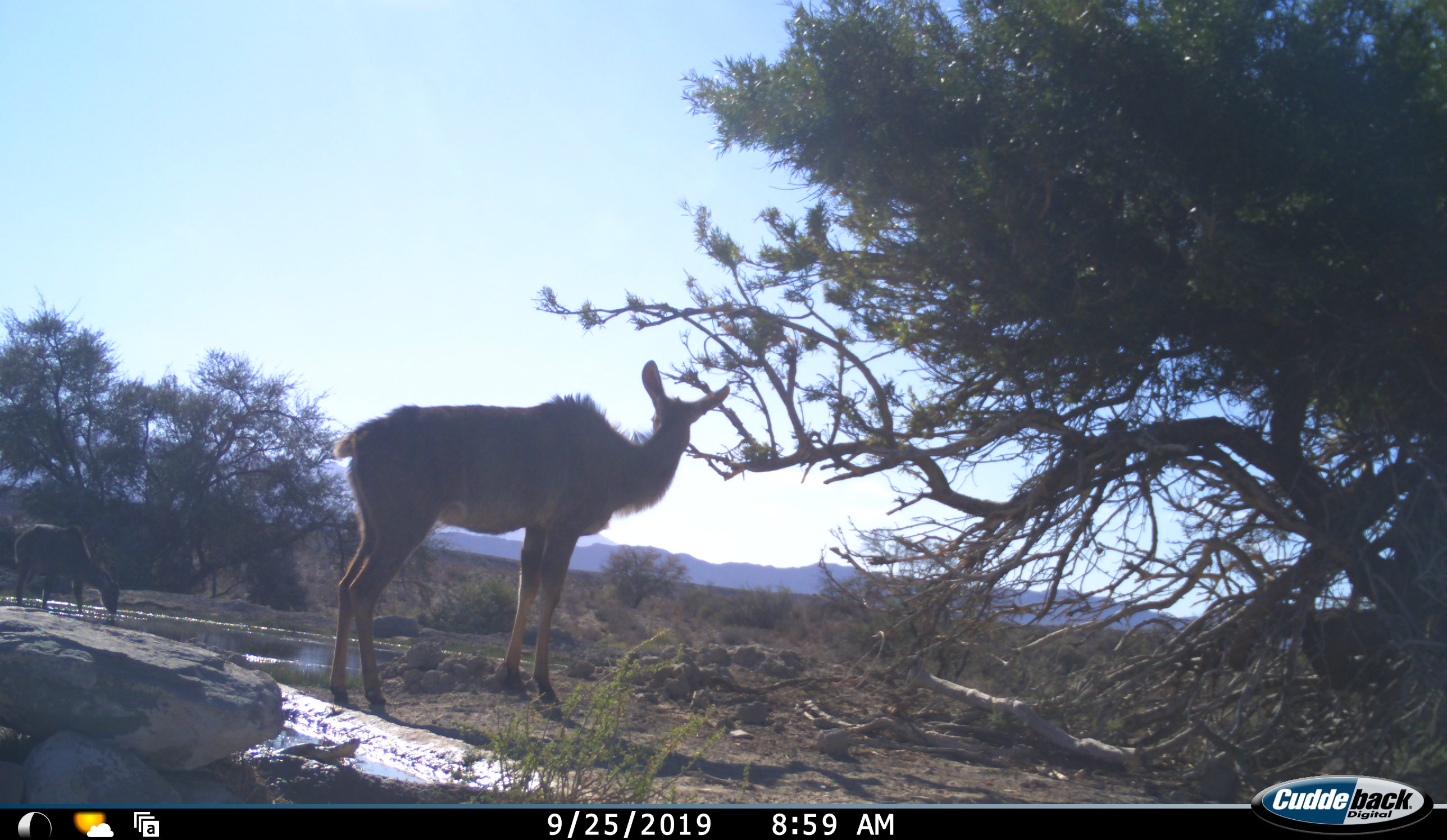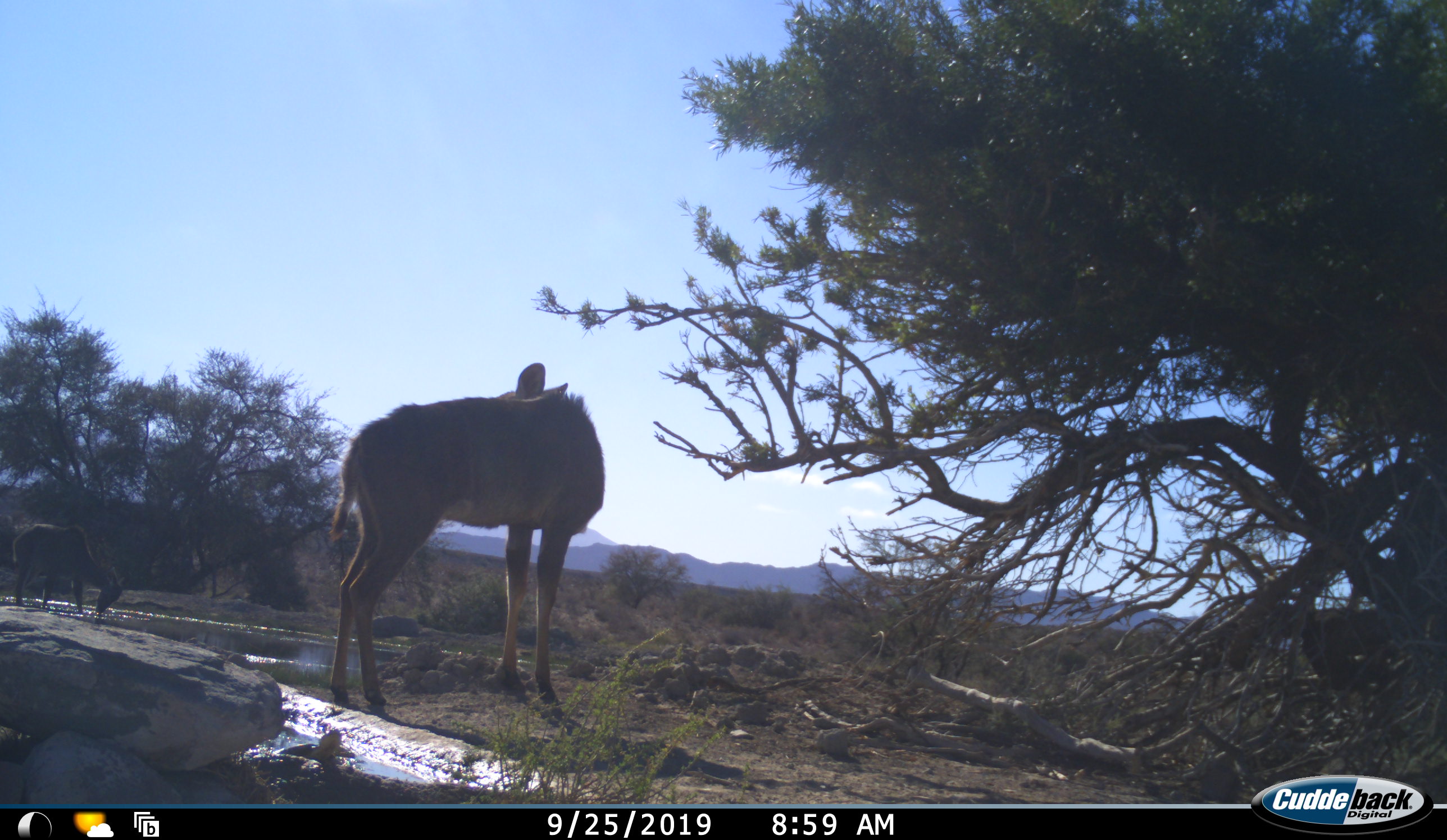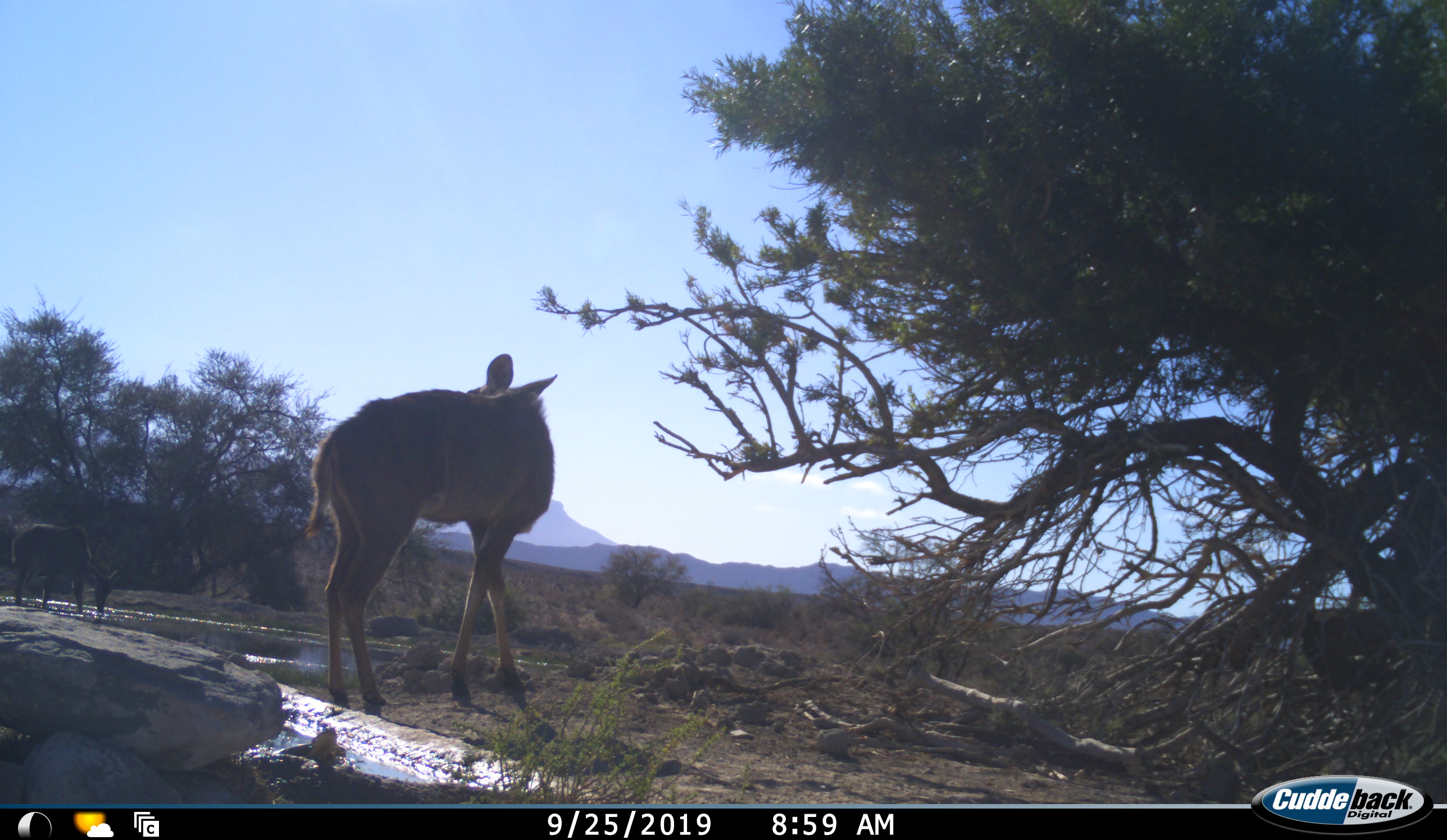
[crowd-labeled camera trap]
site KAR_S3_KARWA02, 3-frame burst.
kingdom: Animalia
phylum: Chordata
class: Mammalia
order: Artiodactyla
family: Bovidae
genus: Tragelaphus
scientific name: Tragelaphus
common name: kudu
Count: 2.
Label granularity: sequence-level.